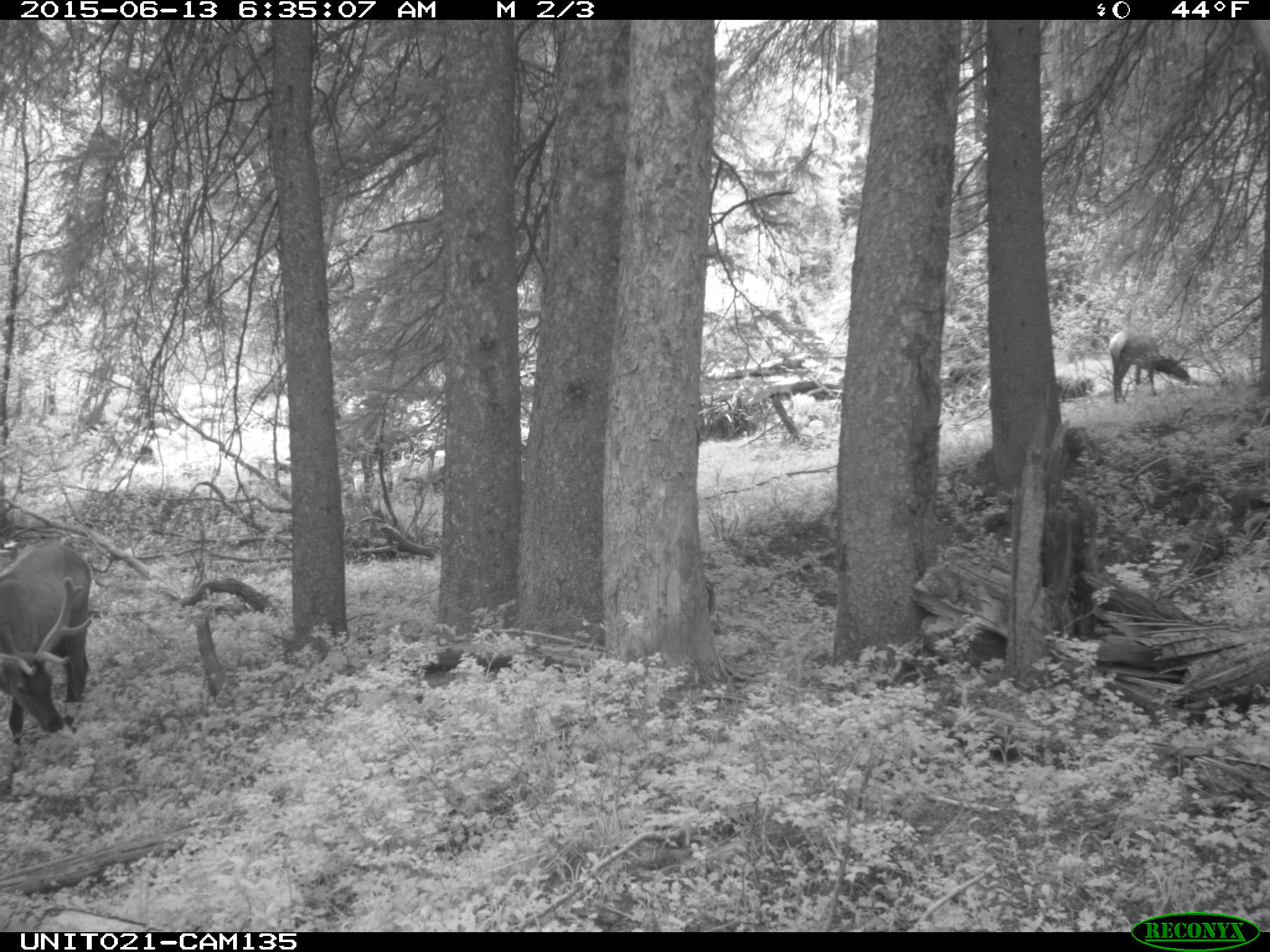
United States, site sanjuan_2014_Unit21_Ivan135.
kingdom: Animalia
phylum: Chordata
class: Mammalia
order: Artiodactyla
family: Cervidae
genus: Cervus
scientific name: Cervus elaphus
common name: red deer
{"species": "Cervus elaphus (red deer)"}